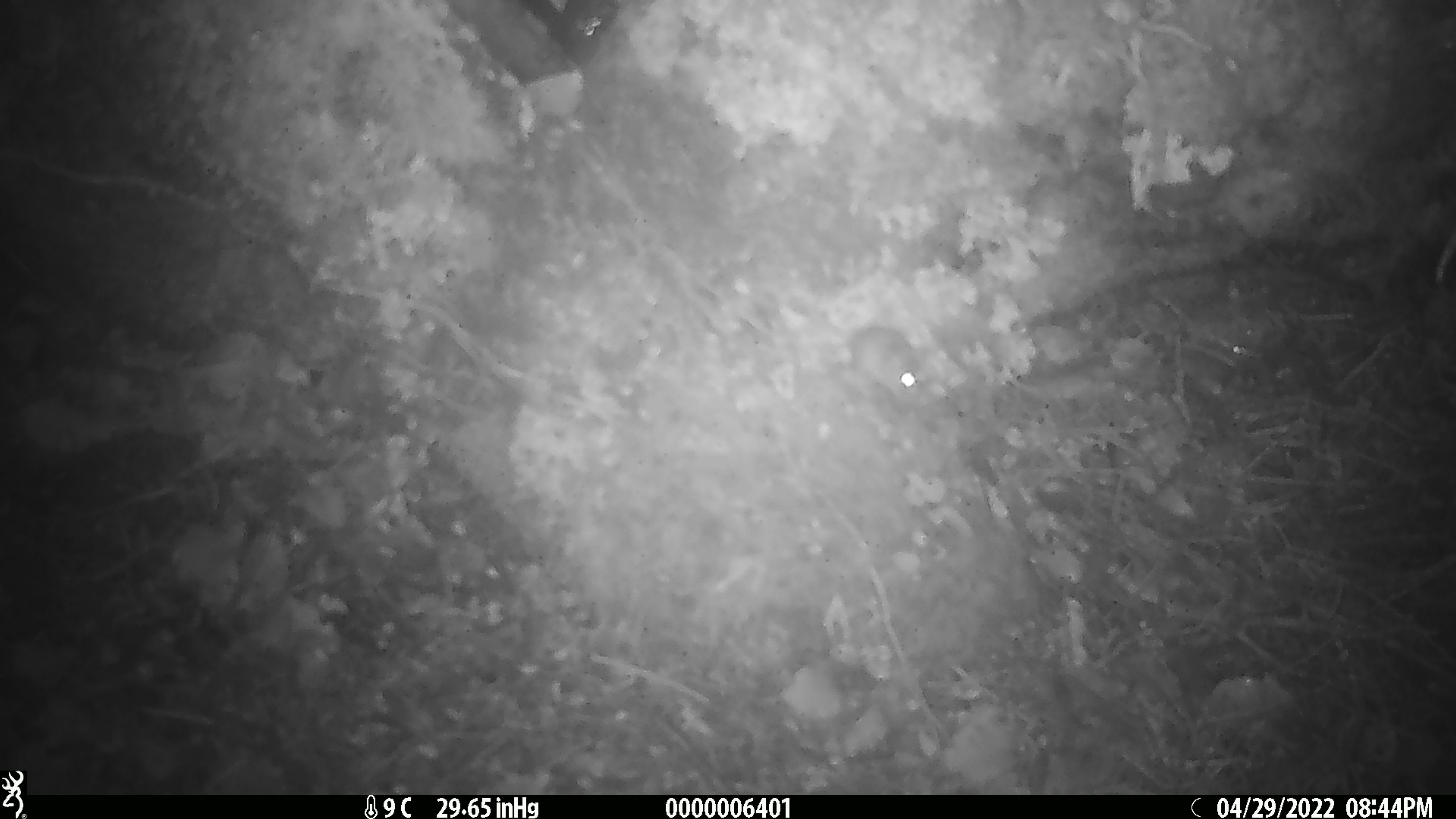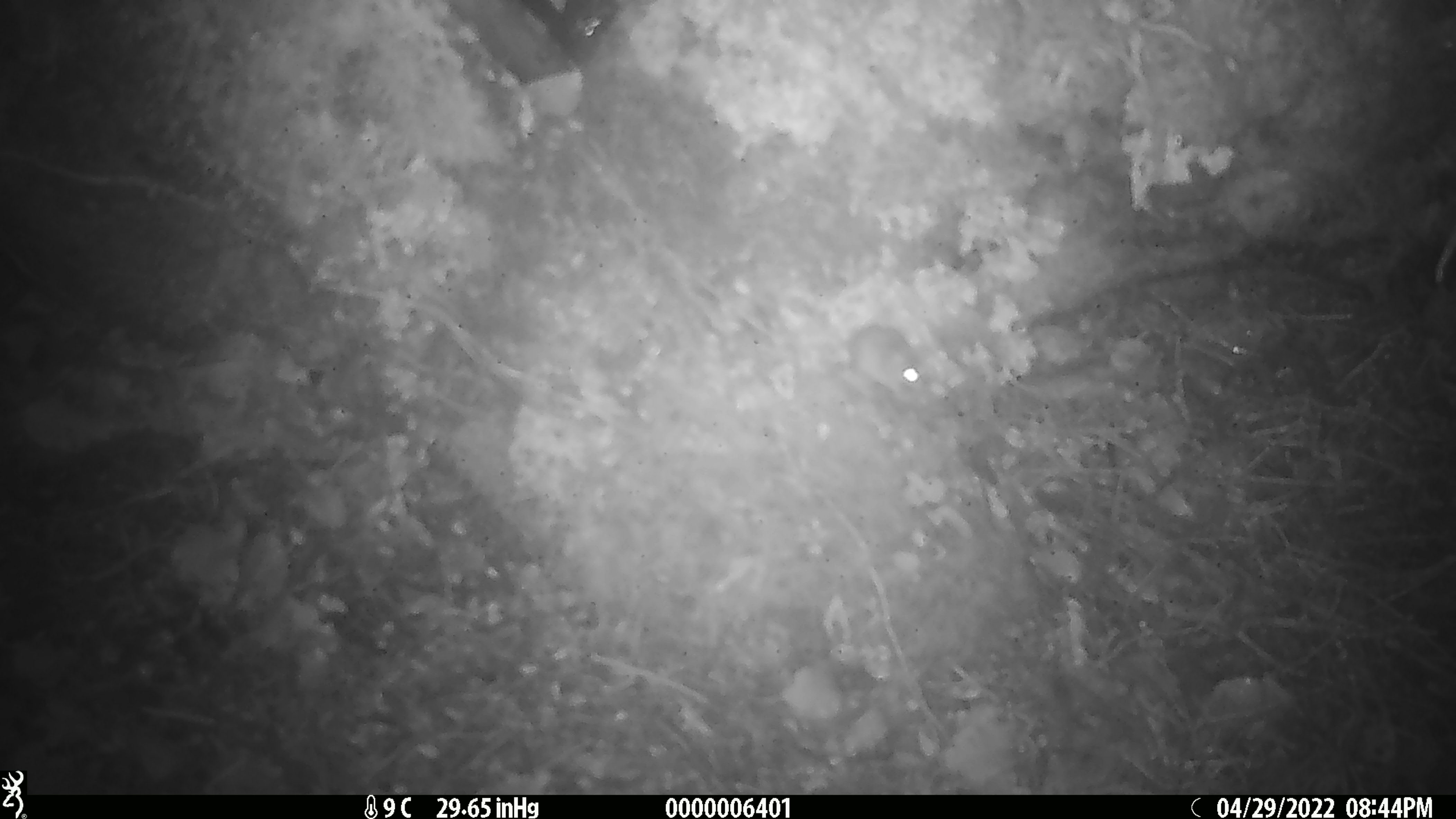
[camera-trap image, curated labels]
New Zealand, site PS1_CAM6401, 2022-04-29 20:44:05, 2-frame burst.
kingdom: Animalia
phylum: Chordata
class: Mammalia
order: Rodentia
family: Muridae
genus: Mus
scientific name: Mus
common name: mouse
Mouse (Mus).